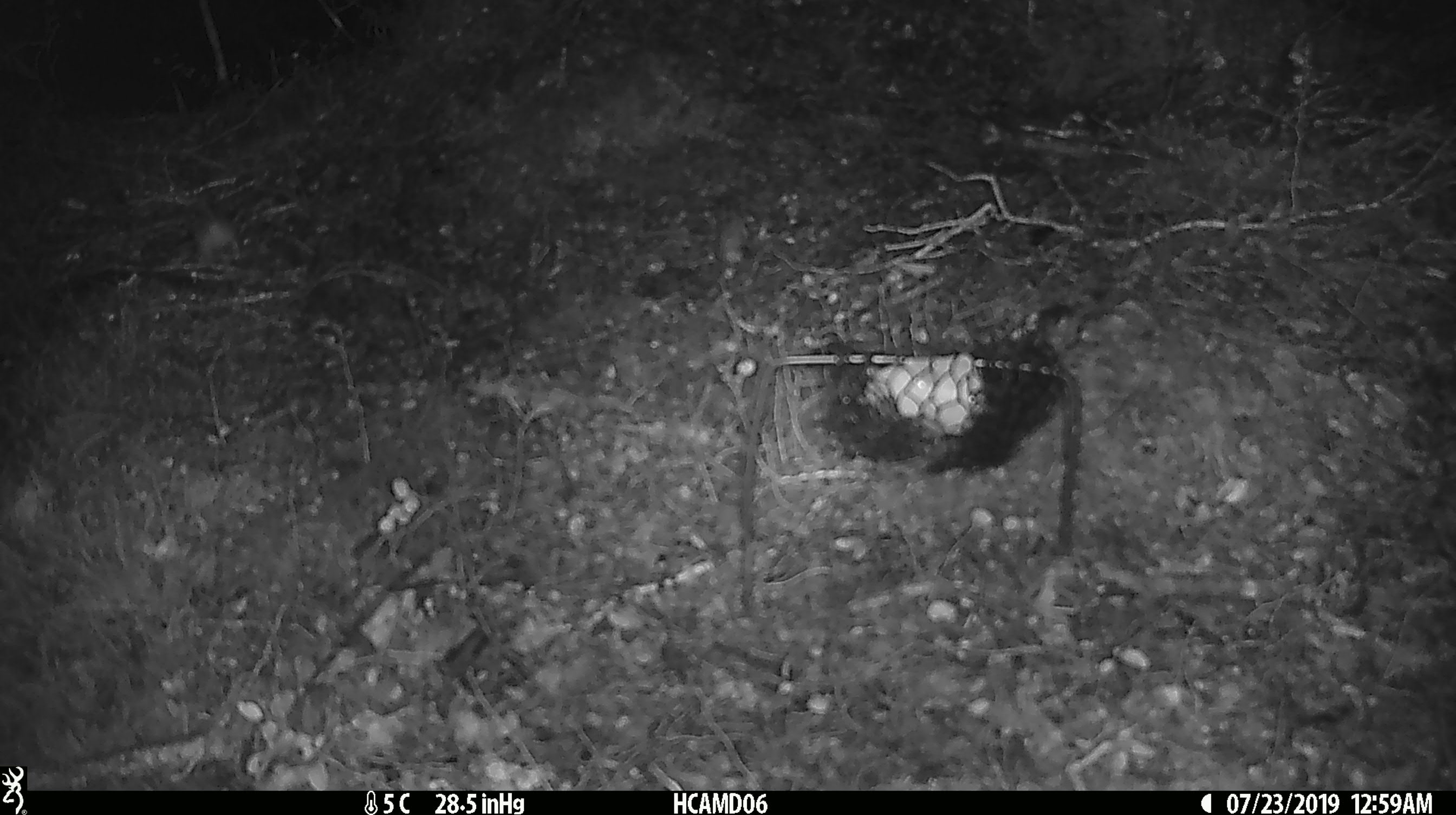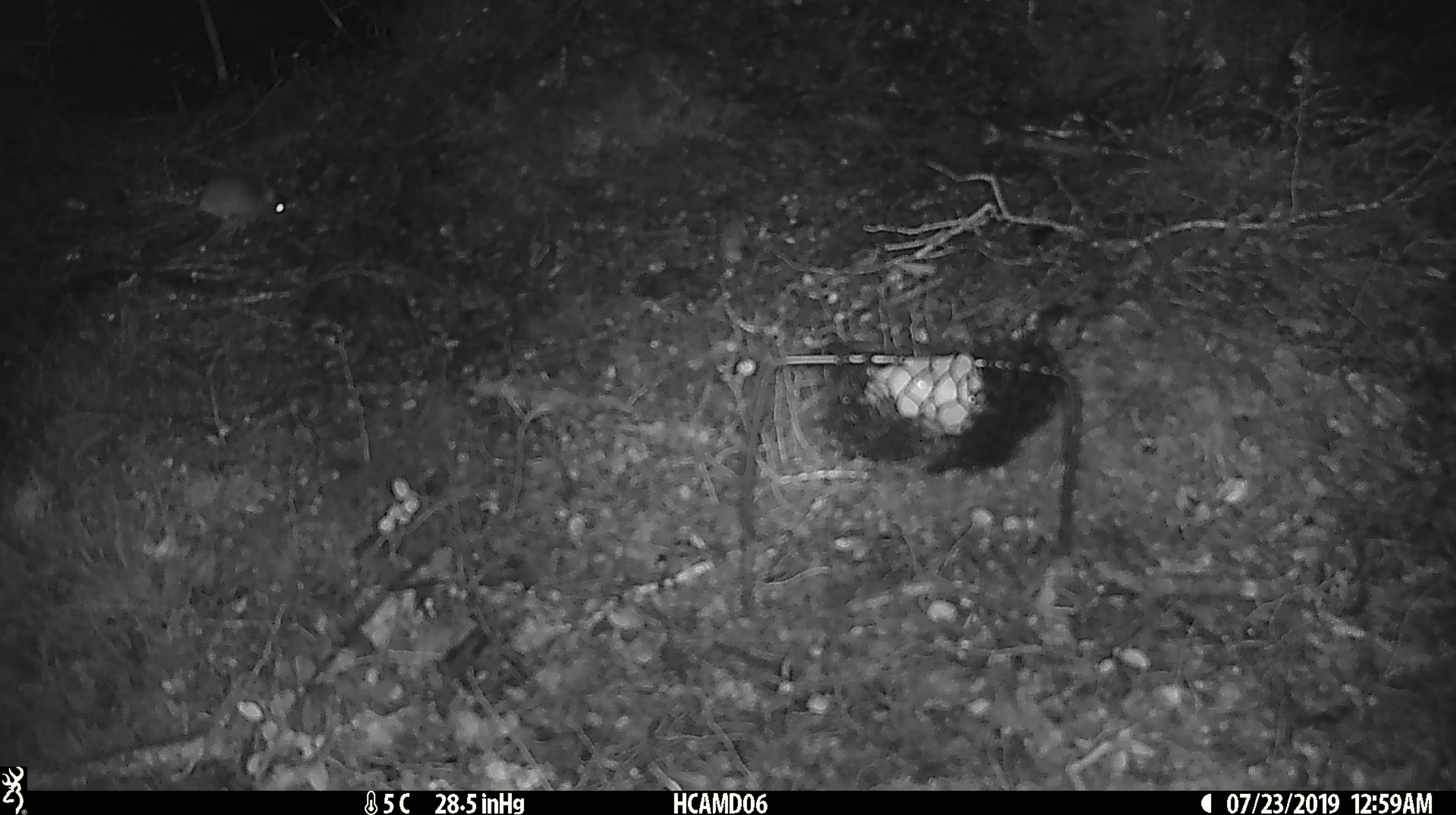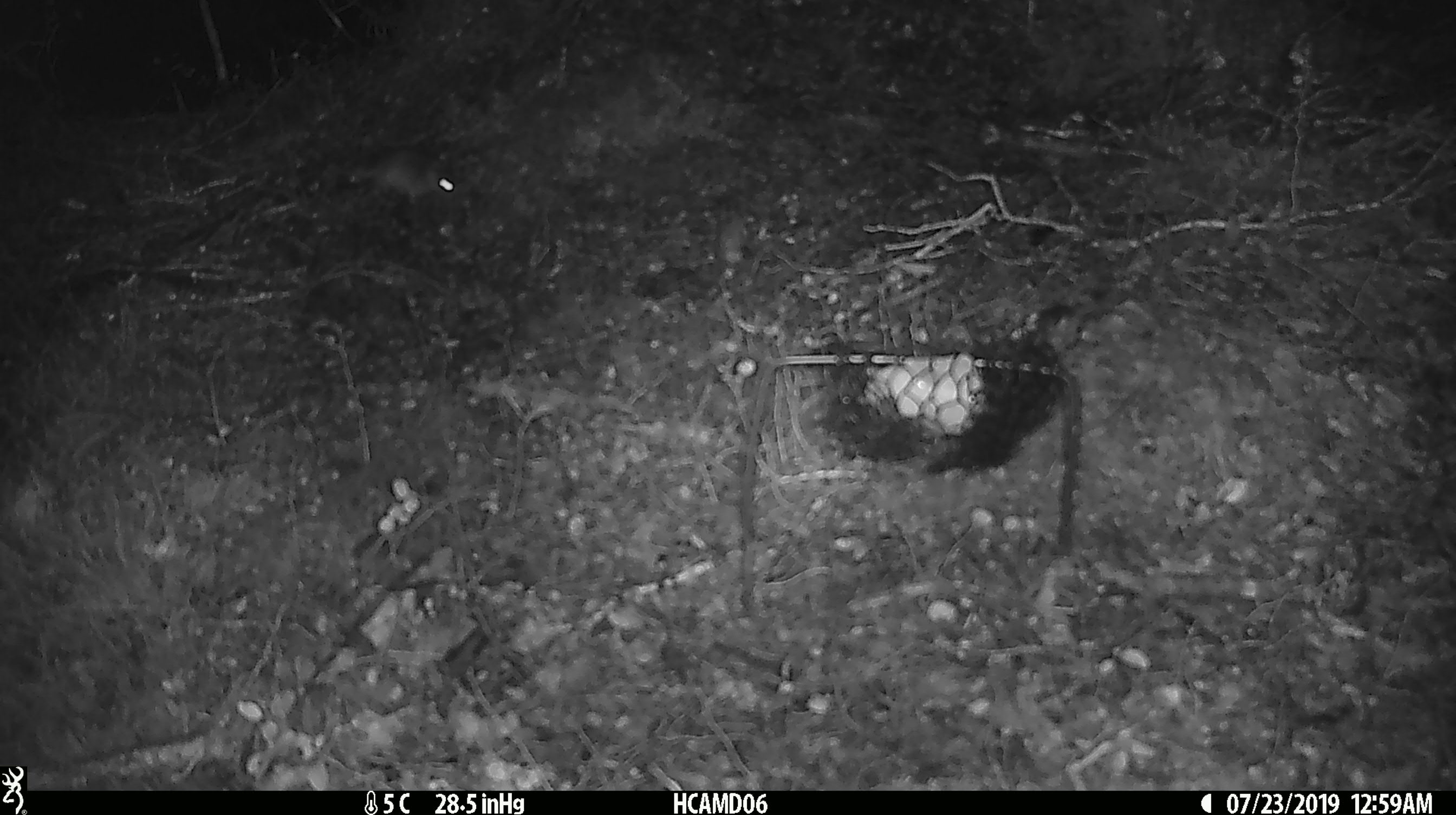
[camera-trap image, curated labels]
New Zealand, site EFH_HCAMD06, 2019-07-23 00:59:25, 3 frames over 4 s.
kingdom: Animalia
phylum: Chordata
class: Mammalia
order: Rodentia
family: Muridae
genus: Mus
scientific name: Mus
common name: mouse